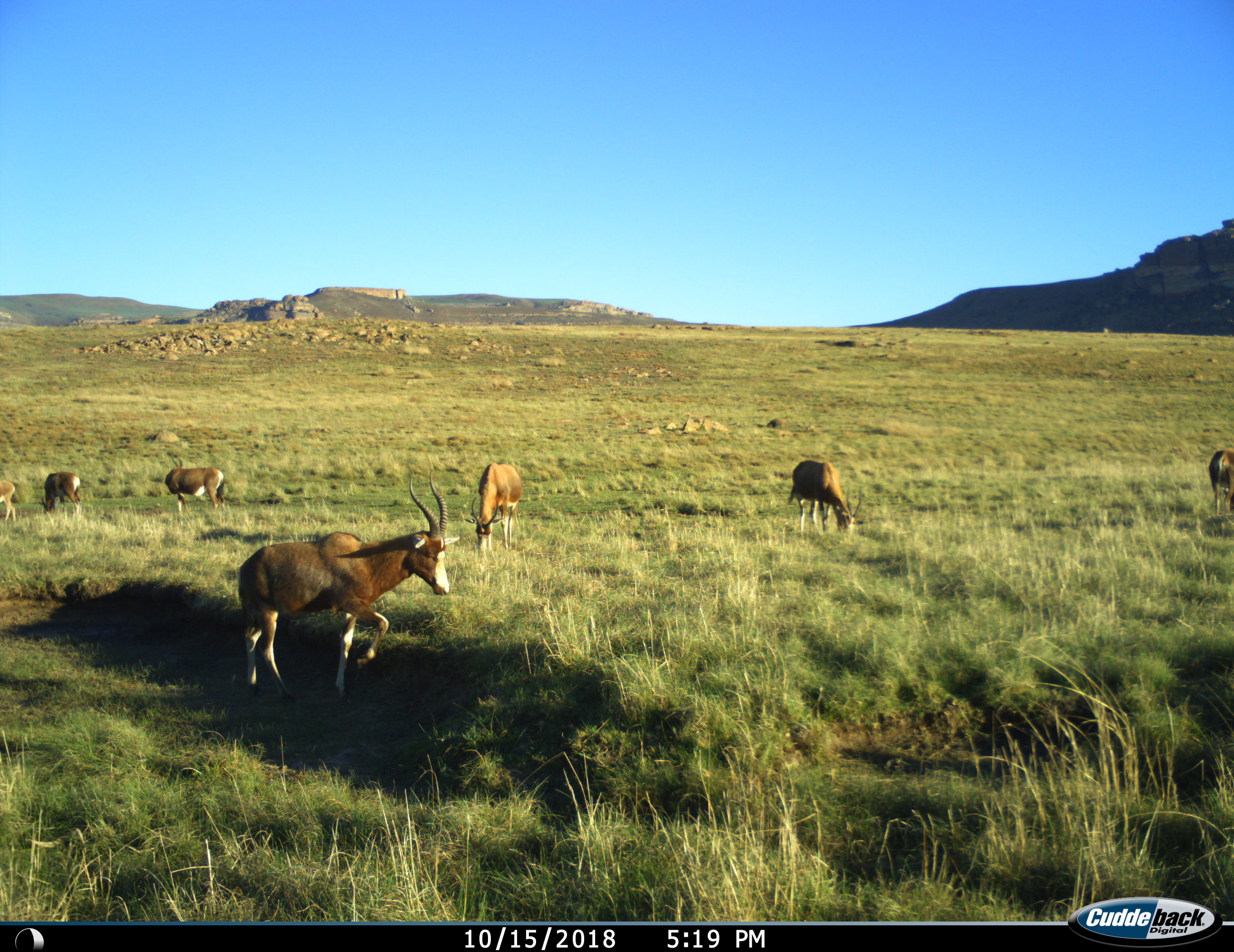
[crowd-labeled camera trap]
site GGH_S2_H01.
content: unidentified animal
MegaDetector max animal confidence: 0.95